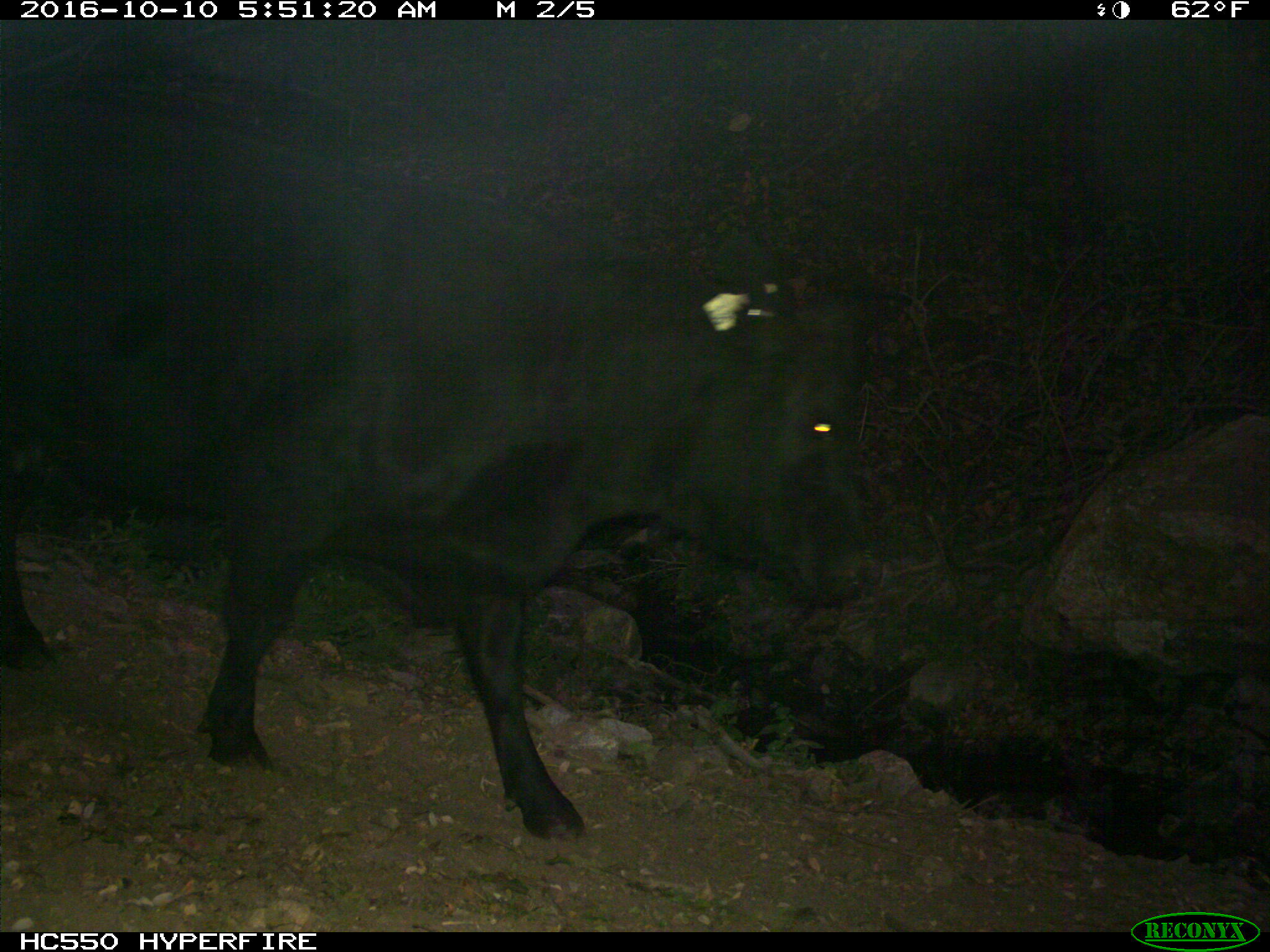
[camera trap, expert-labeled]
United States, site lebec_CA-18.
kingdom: Animalia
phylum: Chordata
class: Mammalia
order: Artiodactyla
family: Bovidae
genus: Bos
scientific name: Bos taurus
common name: domestic cow